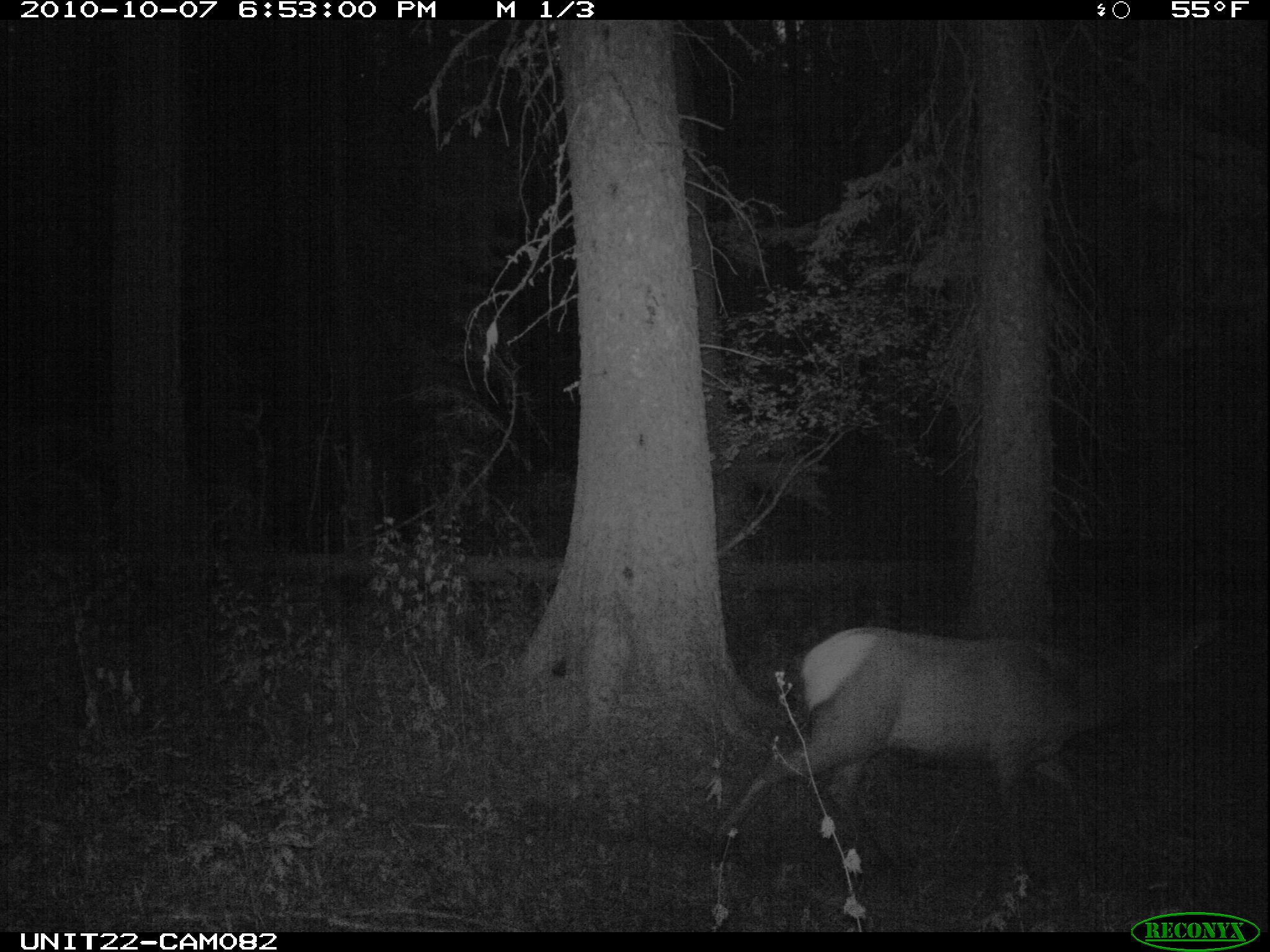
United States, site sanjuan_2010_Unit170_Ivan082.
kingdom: Animalia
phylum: Chordata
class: Mammalia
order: Artiodactyla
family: Cervidae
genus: Cervus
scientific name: Cervus elaphus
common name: red deer